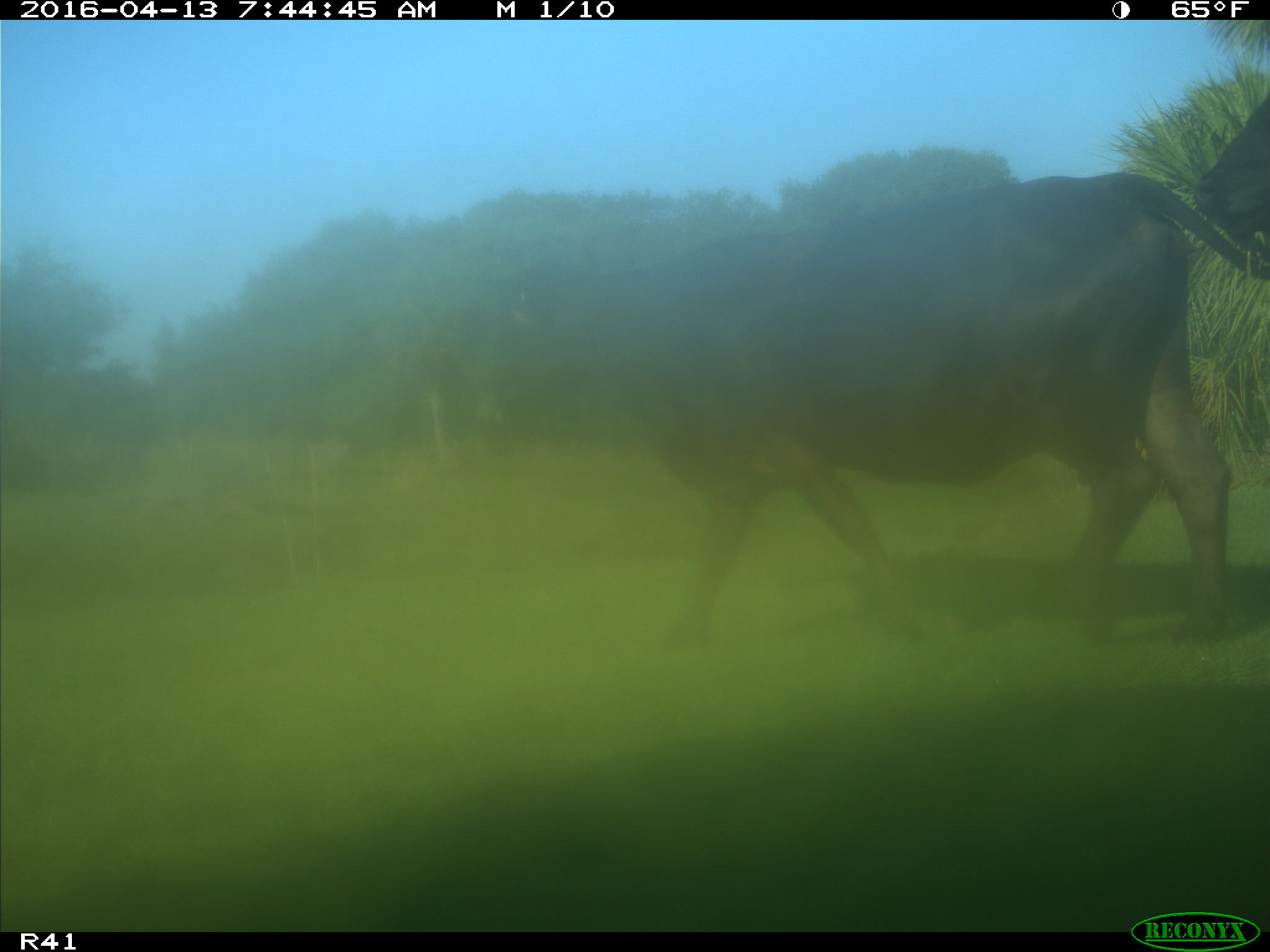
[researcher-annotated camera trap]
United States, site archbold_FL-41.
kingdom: Animalia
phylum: Chordata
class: Mammalia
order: Artiodactyla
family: Bovidae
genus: Bos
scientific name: Bos taurus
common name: domestic cow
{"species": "Bos taurus (domestic cow)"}